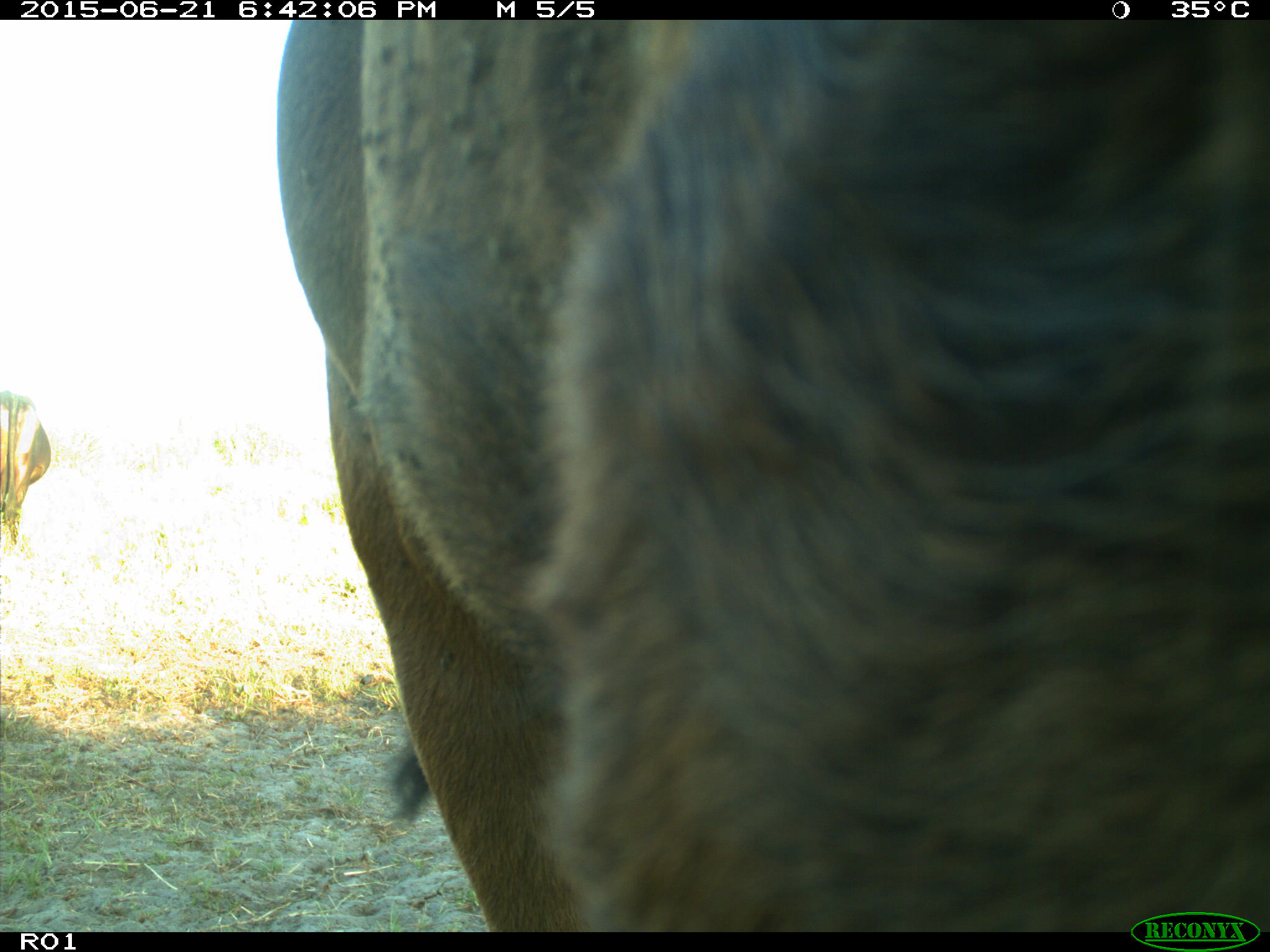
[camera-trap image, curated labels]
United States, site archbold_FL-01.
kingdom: Animalia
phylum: Chordata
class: Mammalia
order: Artiodactyla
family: Bovidae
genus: Bos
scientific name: Bos taurus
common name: domestic cow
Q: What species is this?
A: Bos taurus (domestic cow).